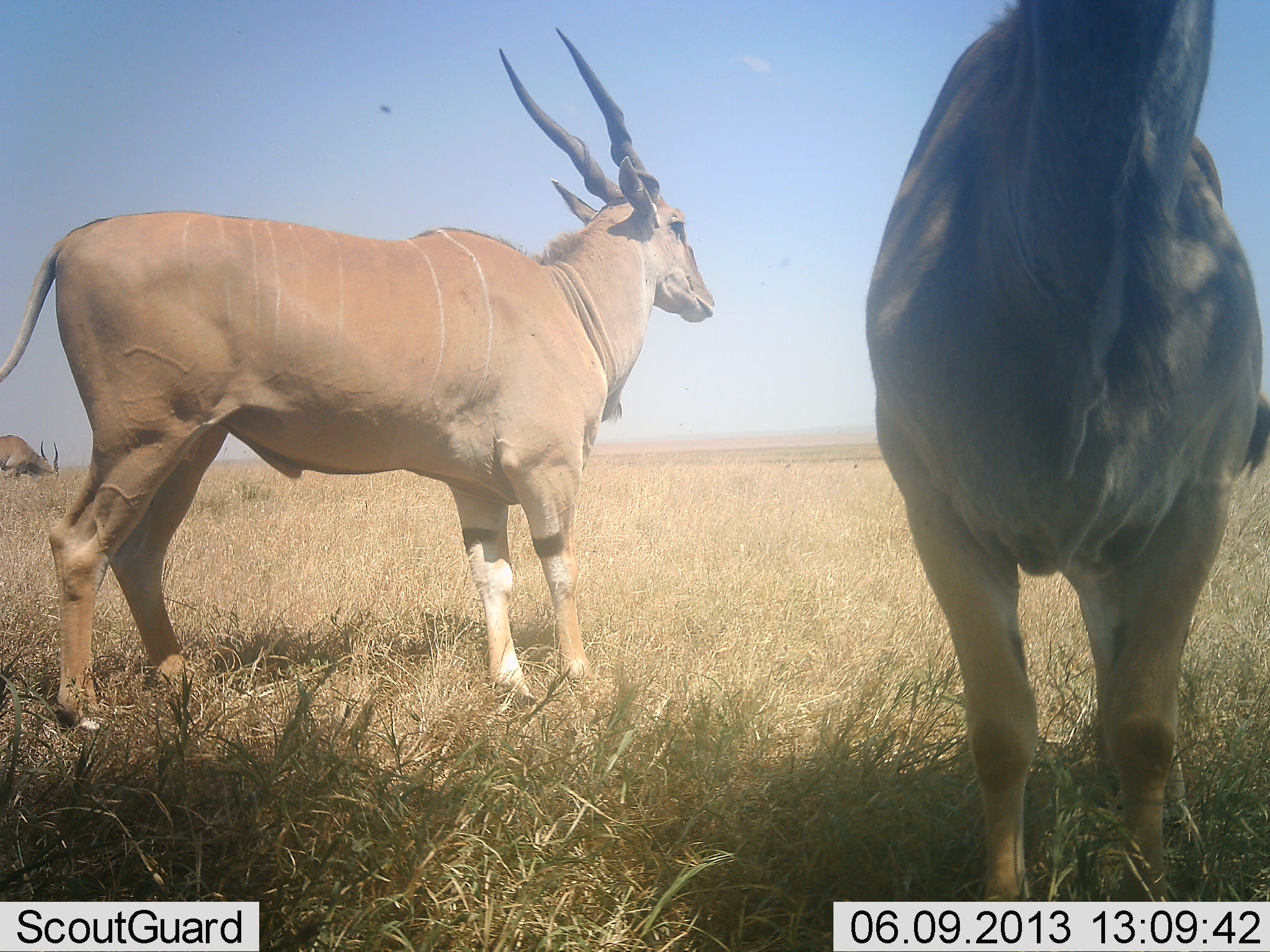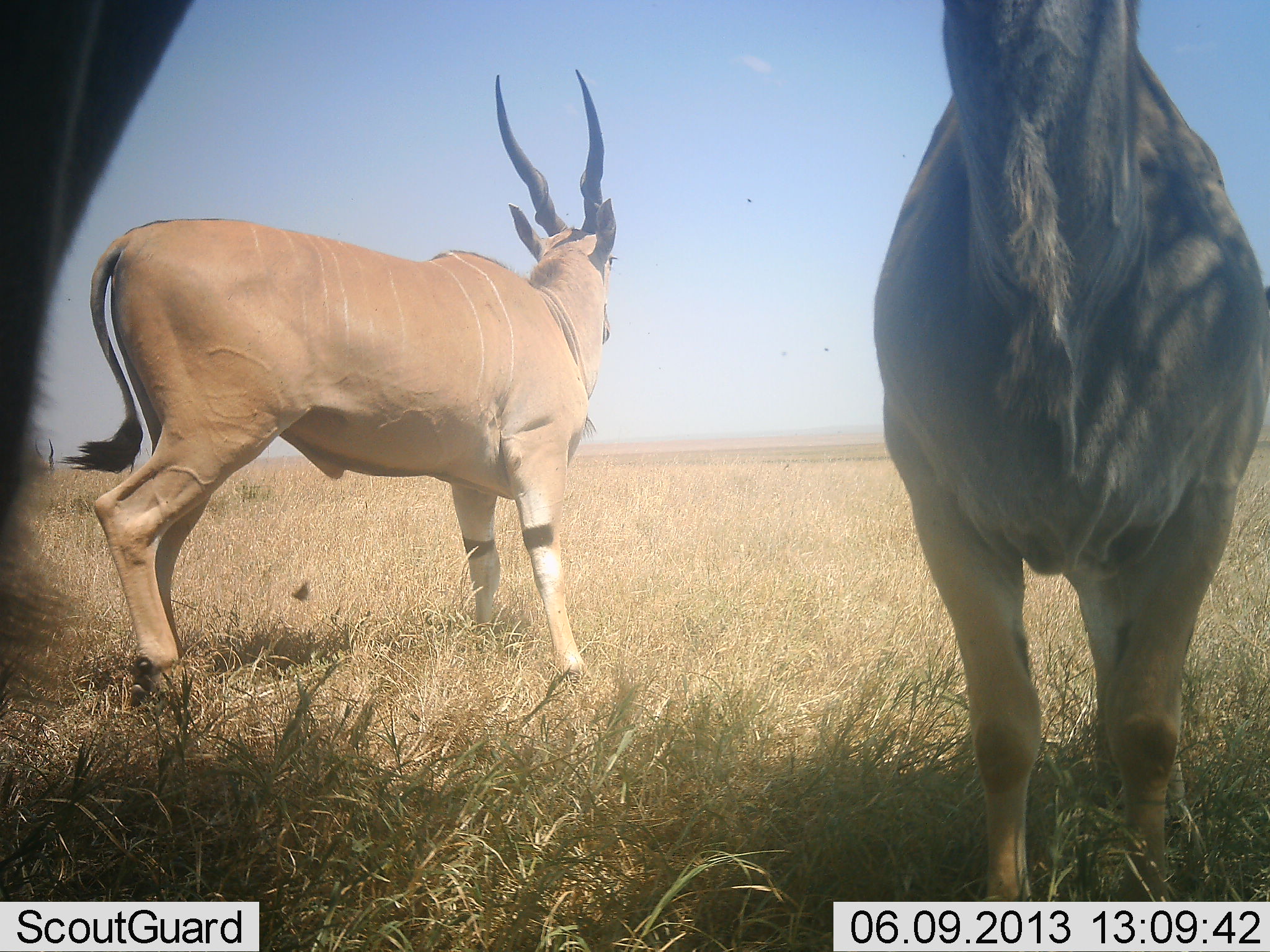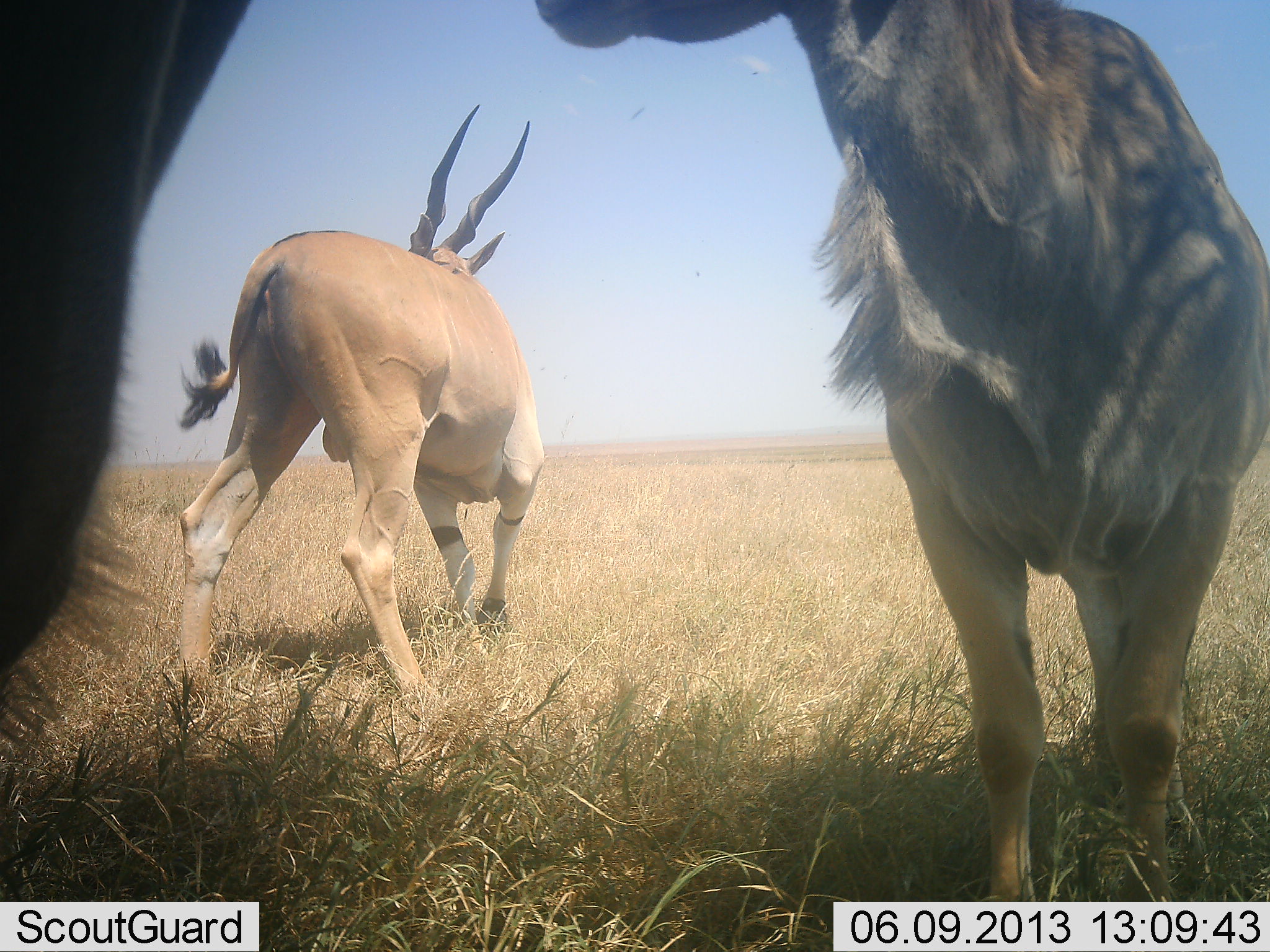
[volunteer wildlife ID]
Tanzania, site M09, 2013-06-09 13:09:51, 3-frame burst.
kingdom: Animalia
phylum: Chordata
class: Mammalia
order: Artiodactyla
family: Bovidae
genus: Tragelaphus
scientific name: Tragelaphus oryx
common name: eland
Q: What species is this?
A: Eland (Tragelaphus oryx).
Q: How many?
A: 3.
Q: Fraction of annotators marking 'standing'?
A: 100%.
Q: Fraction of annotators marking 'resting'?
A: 0%.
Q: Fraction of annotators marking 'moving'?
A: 40%.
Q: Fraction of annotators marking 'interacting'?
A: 0%.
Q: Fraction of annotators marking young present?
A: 0%.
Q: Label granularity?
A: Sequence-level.